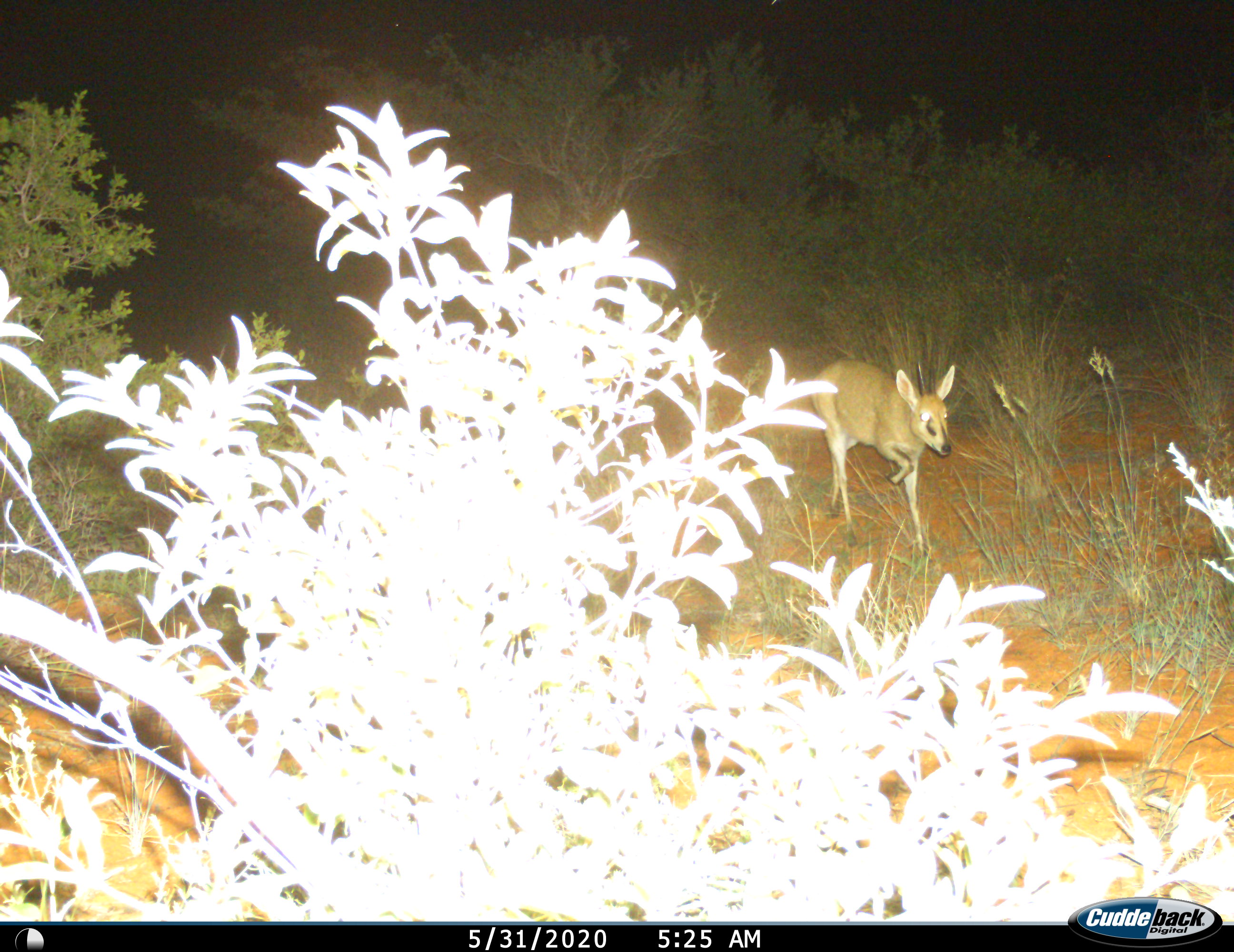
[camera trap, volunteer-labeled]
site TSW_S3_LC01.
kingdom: Animalia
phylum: Chordata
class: Mammalia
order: Artiodactyla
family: Bovidae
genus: Sylvicapra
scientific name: Sylvicapra grimmia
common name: common duiker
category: duikercommongrey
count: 1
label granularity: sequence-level